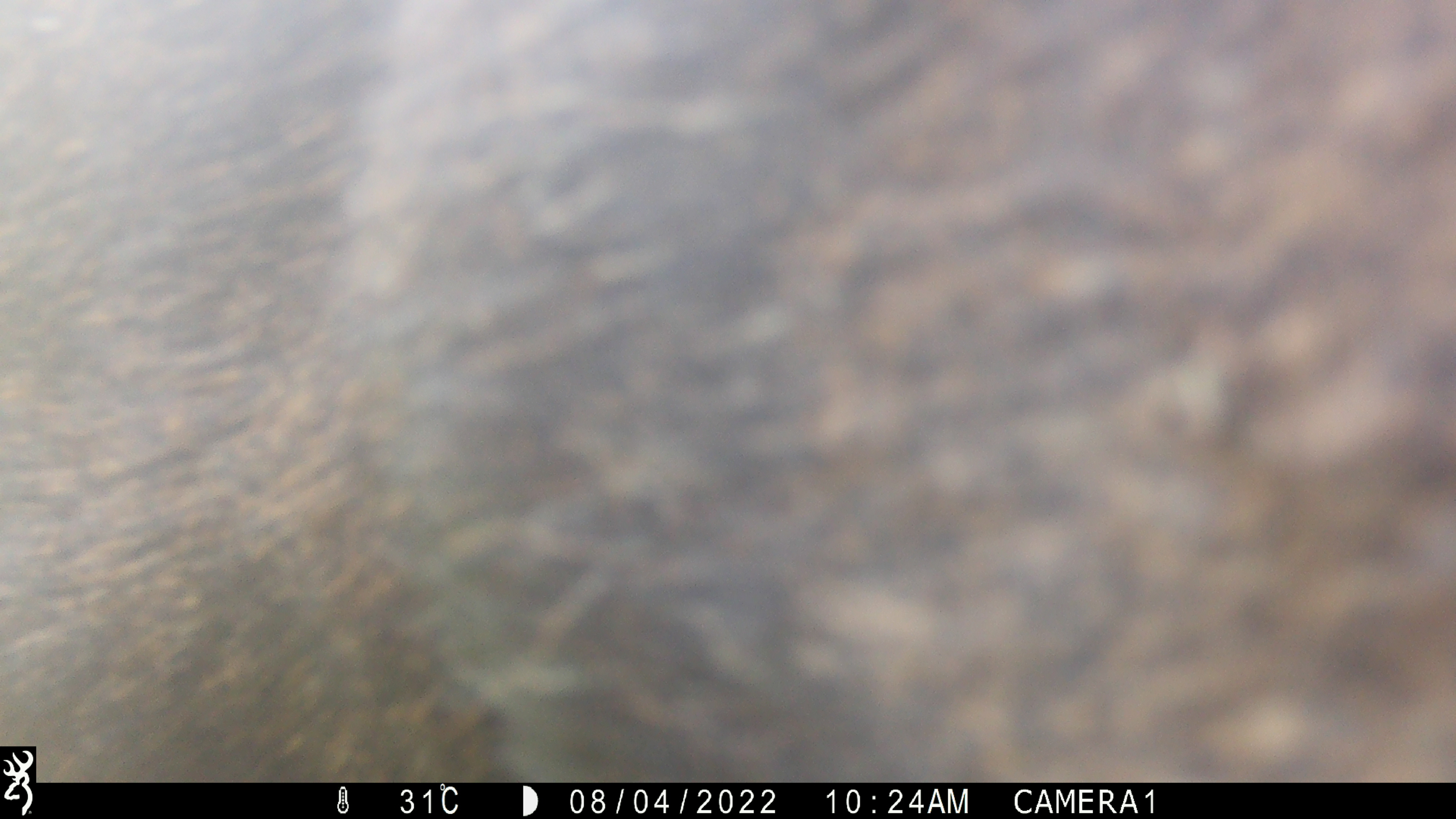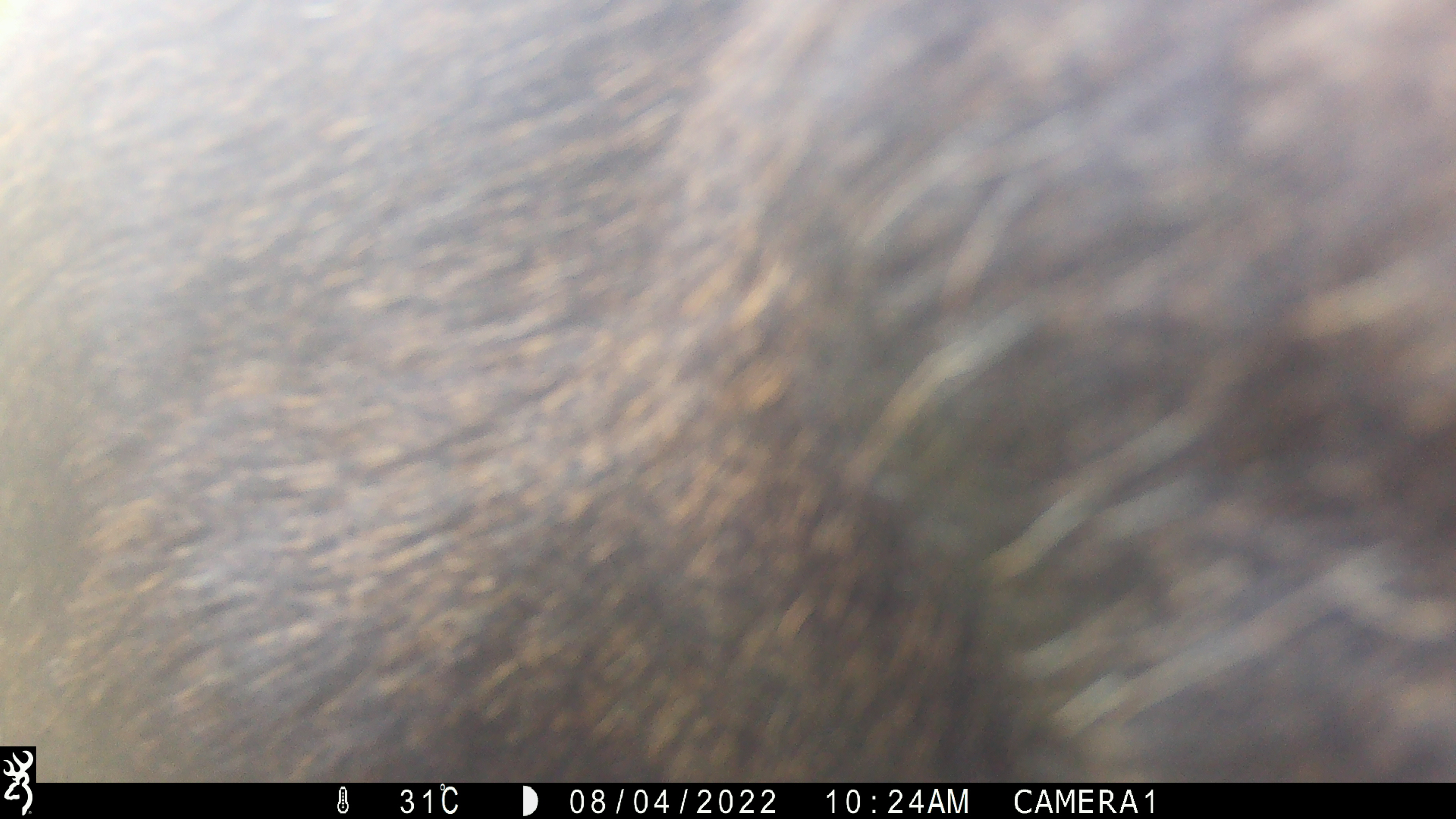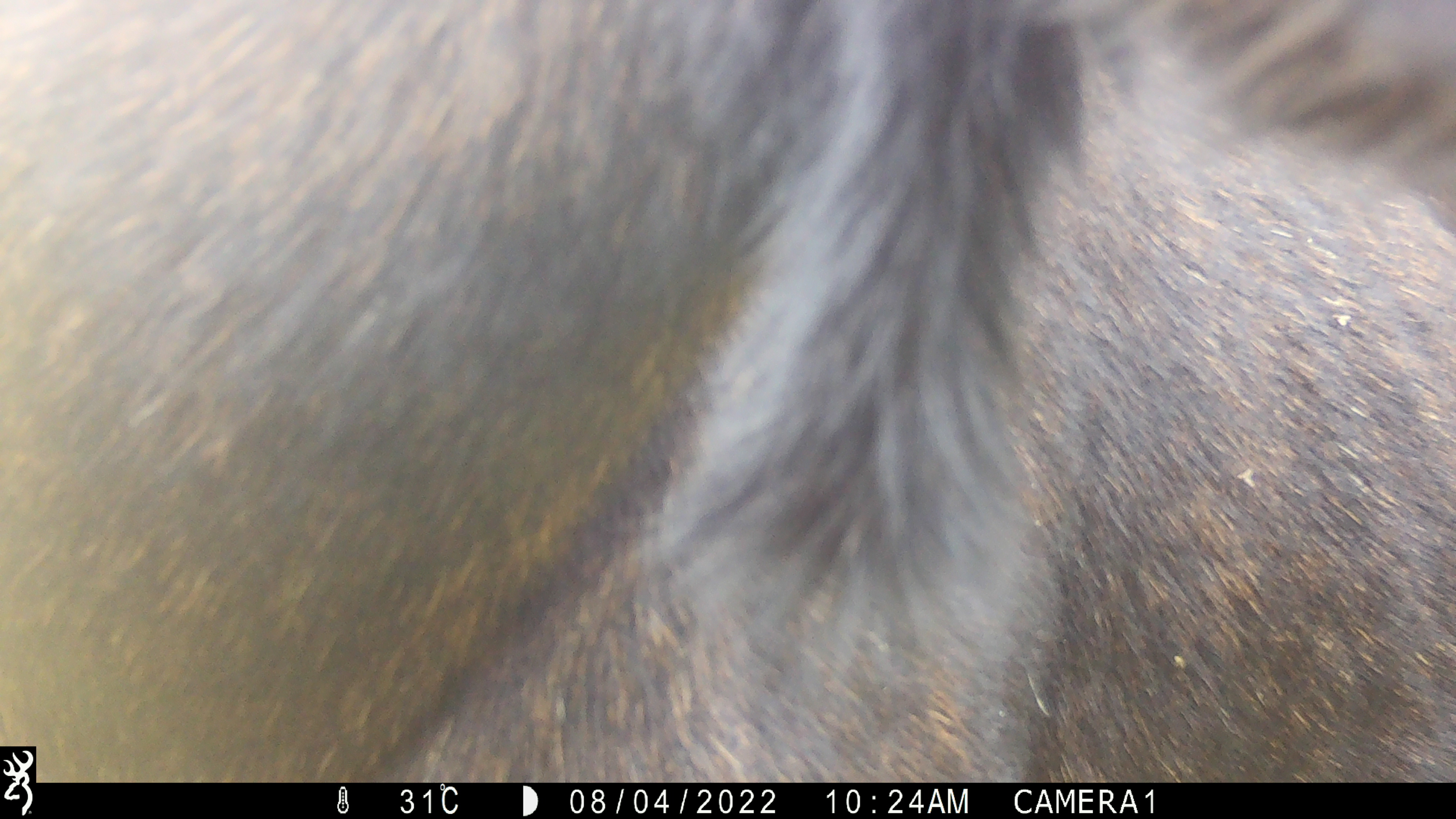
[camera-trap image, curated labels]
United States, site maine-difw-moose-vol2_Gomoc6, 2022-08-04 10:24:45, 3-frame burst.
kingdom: Animalia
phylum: Chordata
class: Mammalia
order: Artiodactyla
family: Cervidae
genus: Alces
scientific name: Alces alces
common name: moose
Moose (Alces alces).